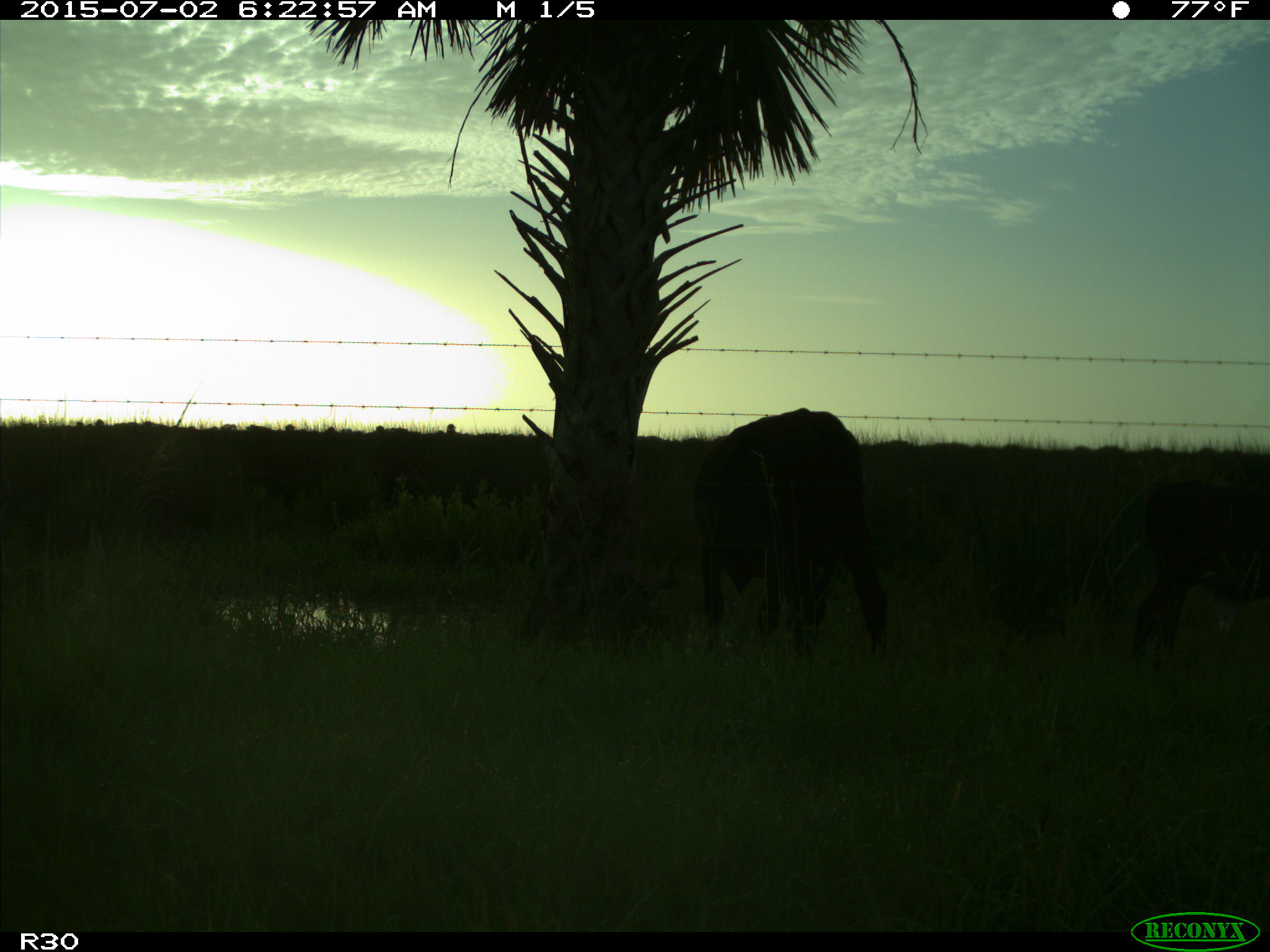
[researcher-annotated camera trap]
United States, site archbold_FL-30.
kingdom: Animalia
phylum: Chordata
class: Mammalia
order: Artiodactyla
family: Bovidae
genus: Bos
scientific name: Bos taurus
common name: domestic cow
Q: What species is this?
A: Bos taurus (domestic cow).